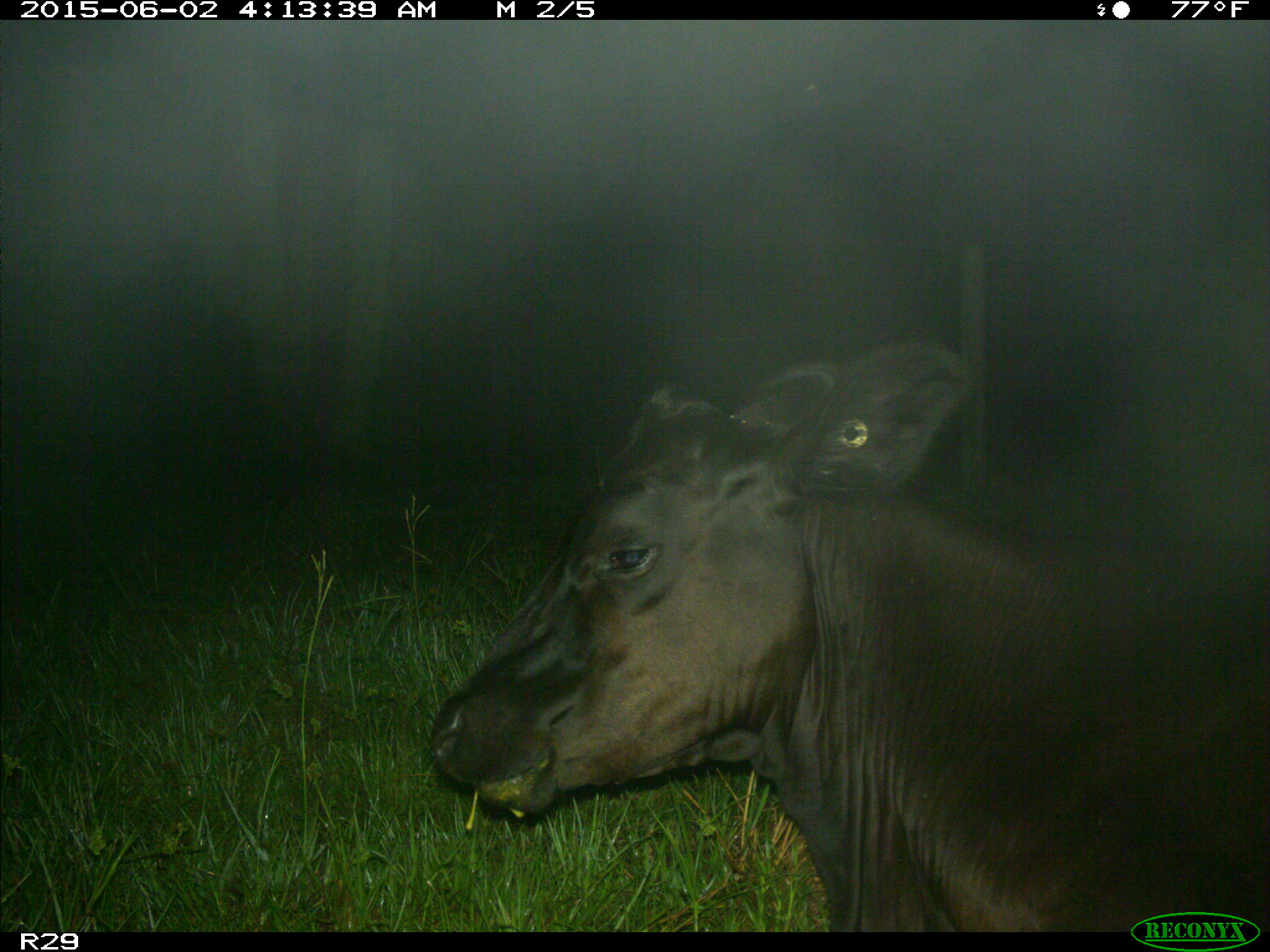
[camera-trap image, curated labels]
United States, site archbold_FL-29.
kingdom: Animalia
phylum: Chordata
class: Mammalia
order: Artiodactyla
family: Bovidae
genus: Bos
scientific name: Bos taurus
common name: domestic cow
Bos taurus (domestic cow).